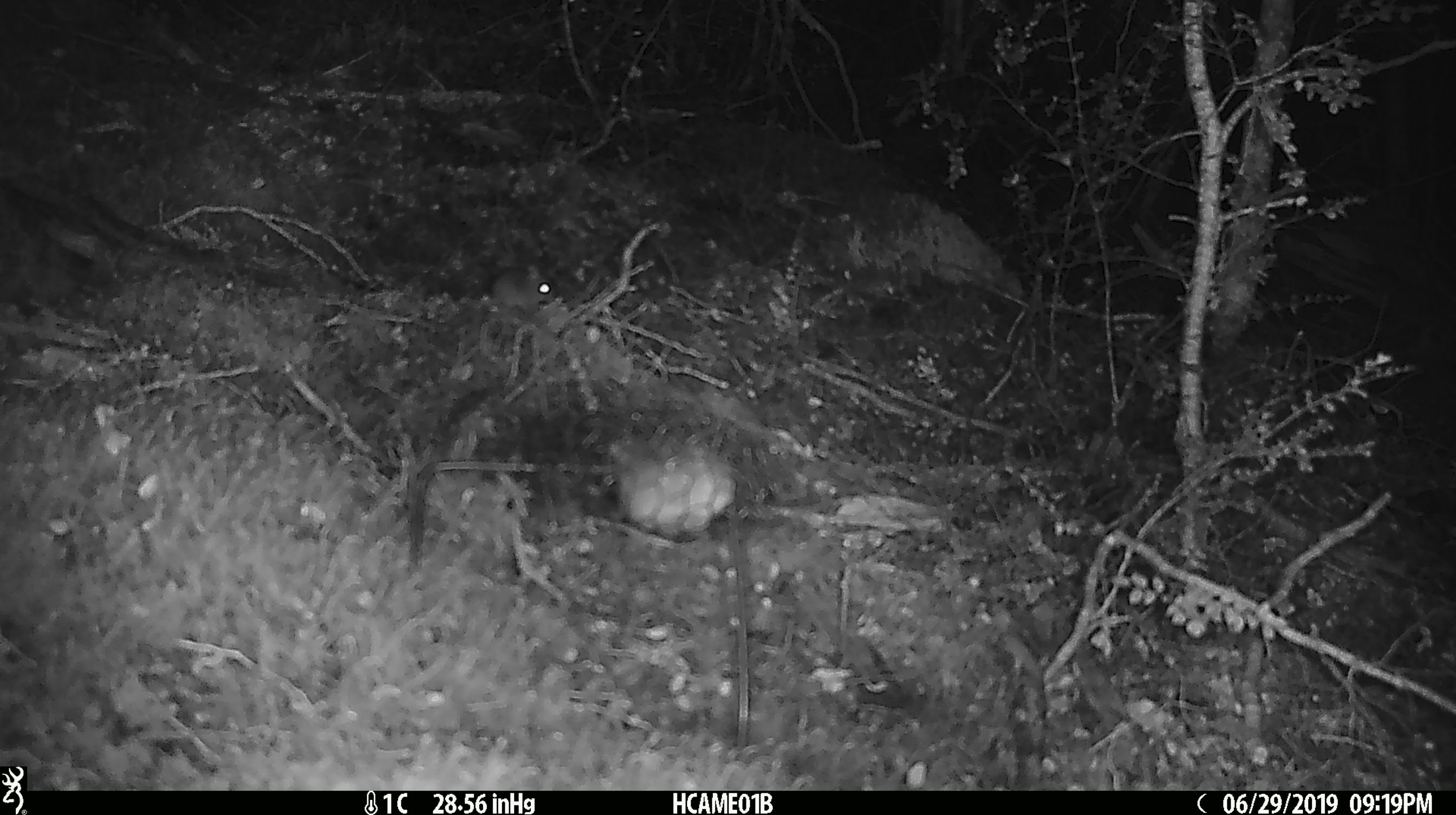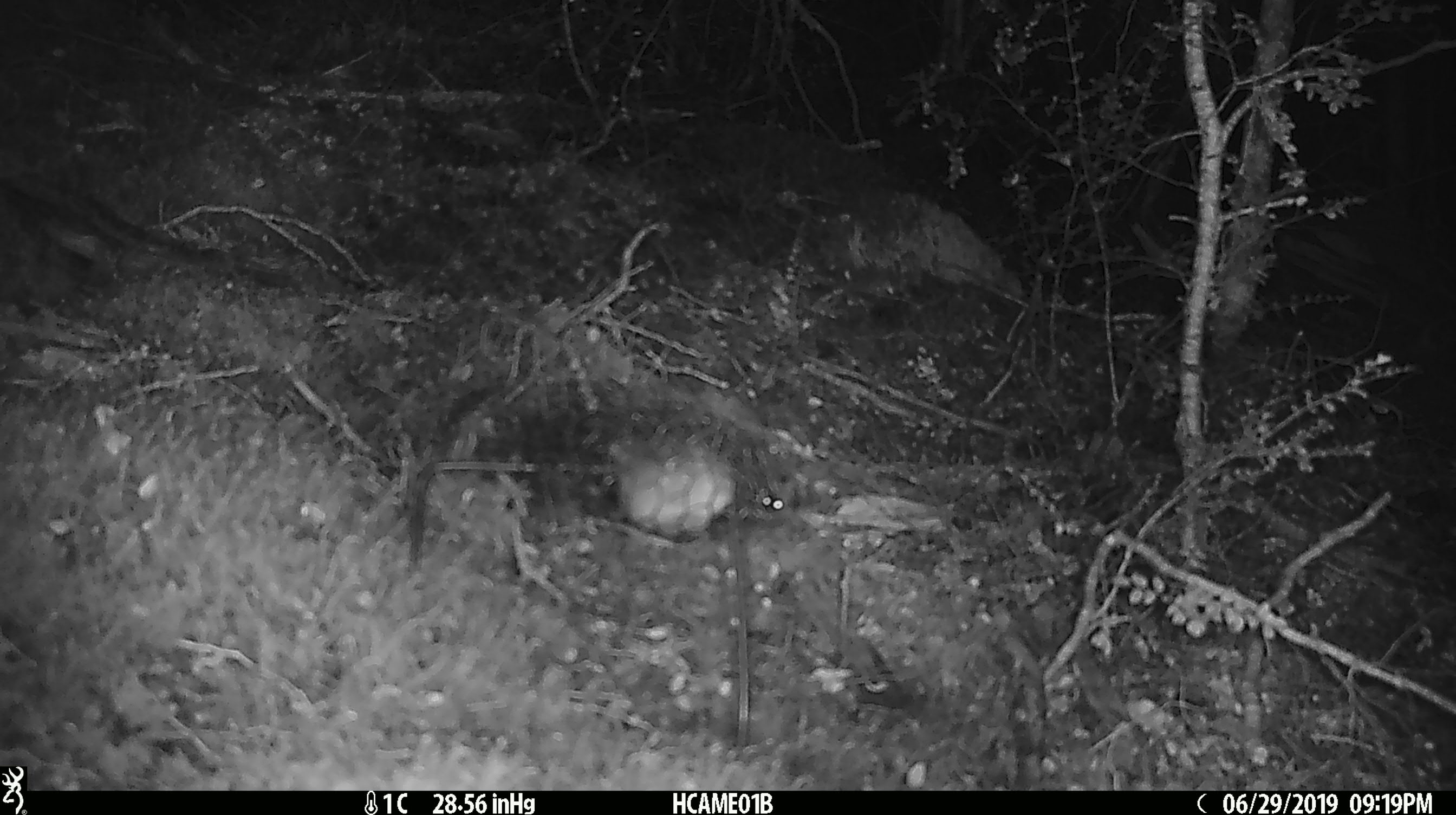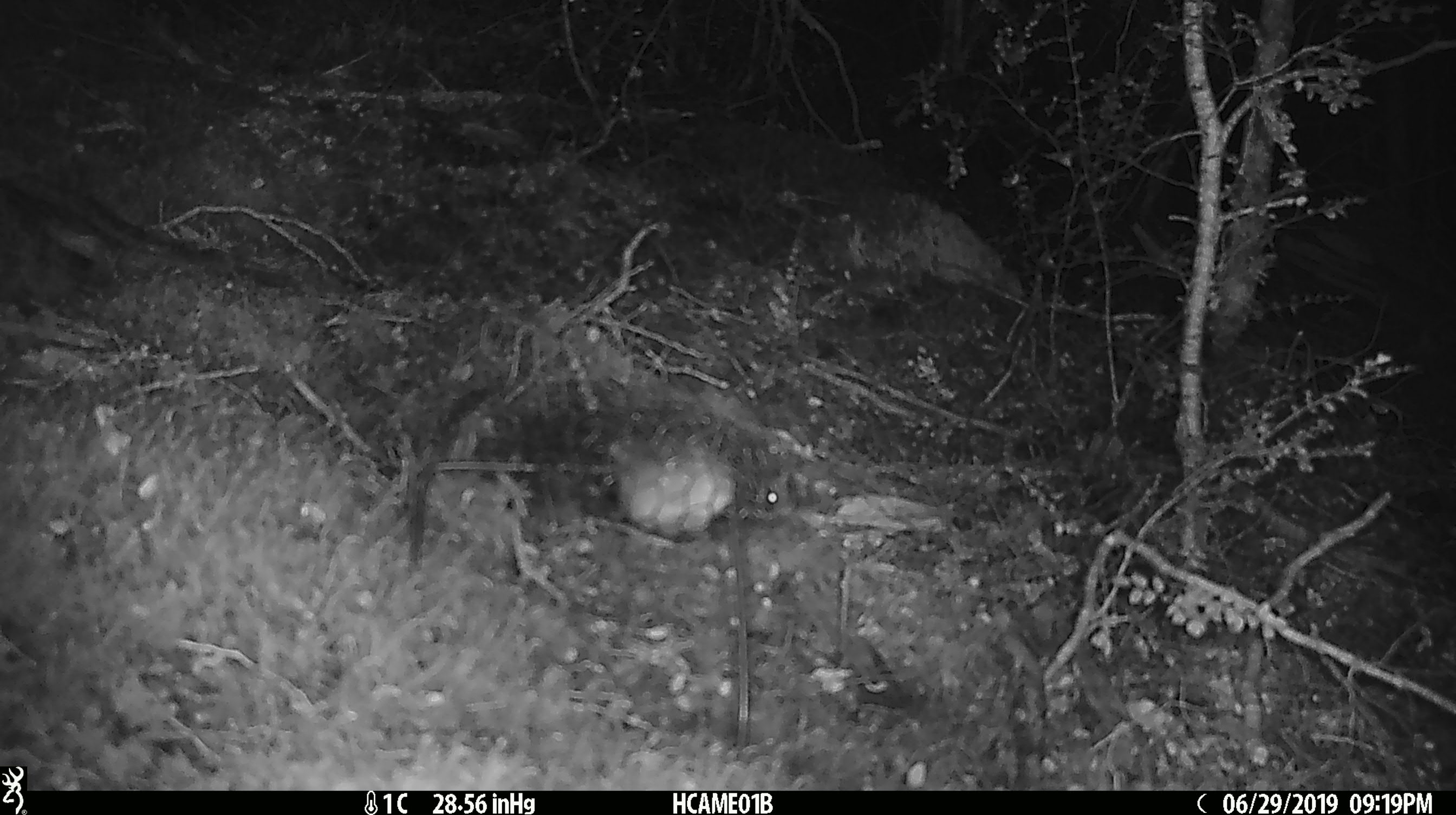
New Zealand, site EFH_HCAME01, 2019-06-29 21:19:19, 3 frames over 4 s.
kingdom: Animalia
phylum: Chordata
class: Mammalia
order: Rodentia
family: Muridae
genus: Mus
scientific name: Mus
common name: mouse